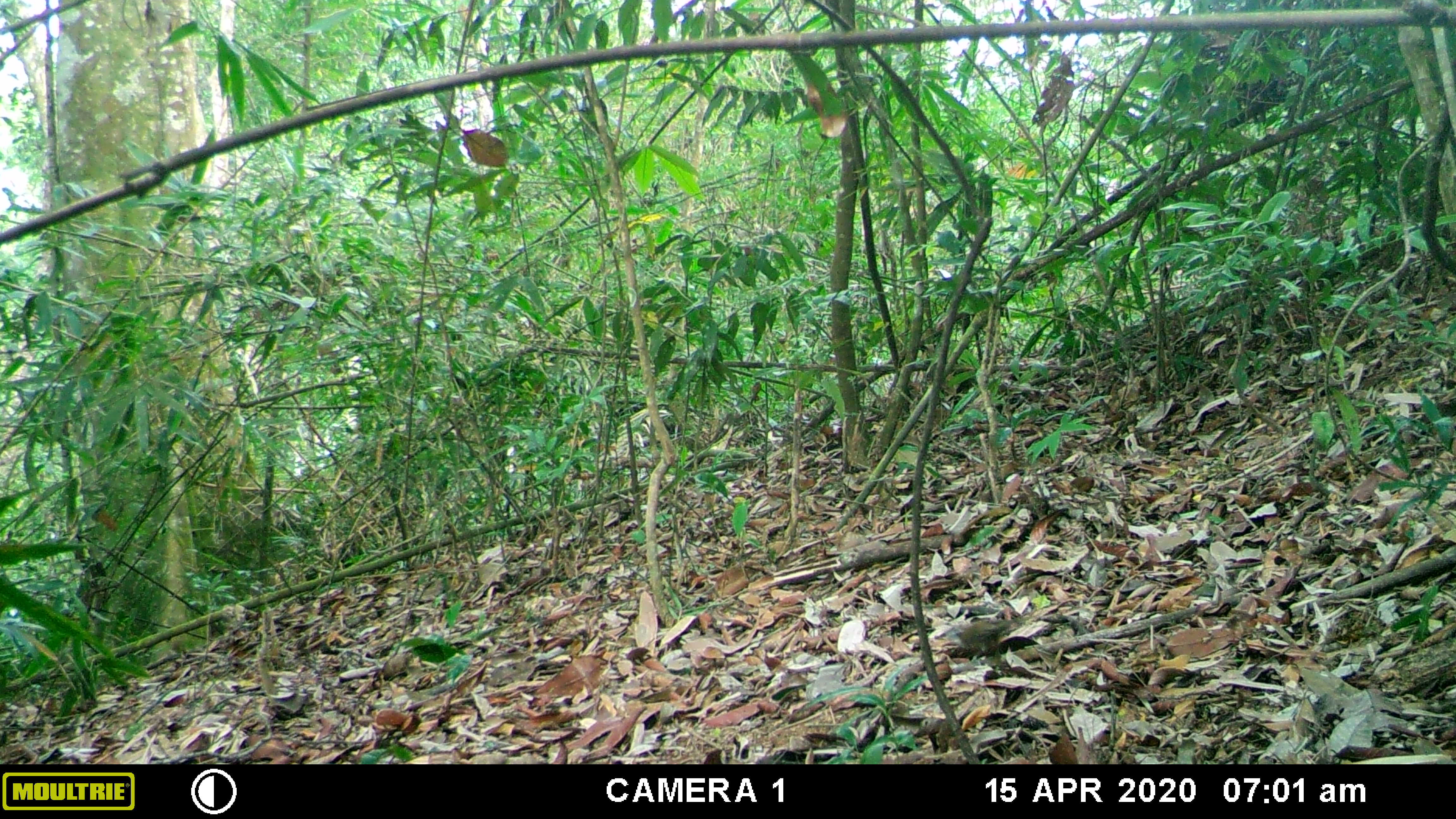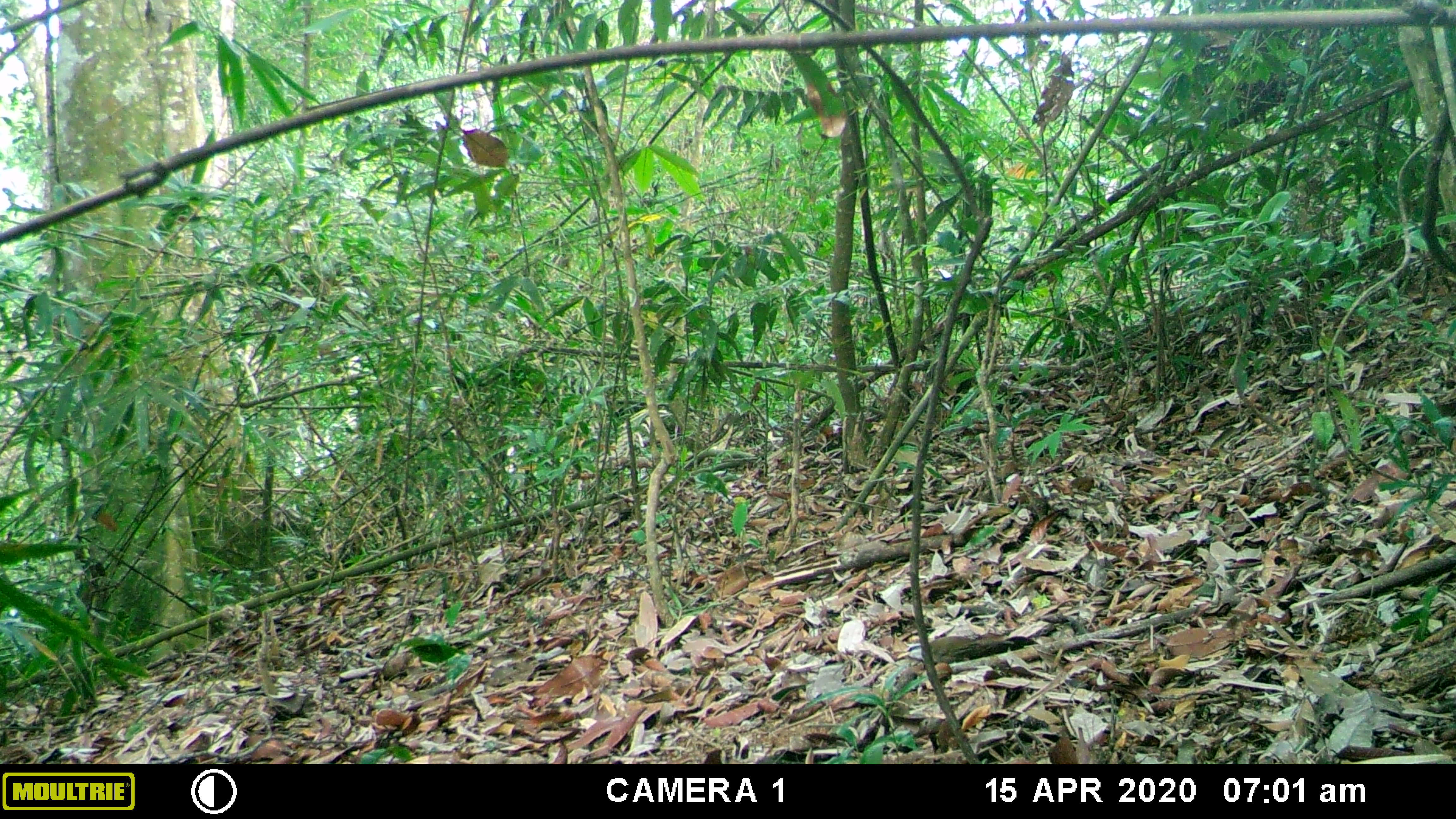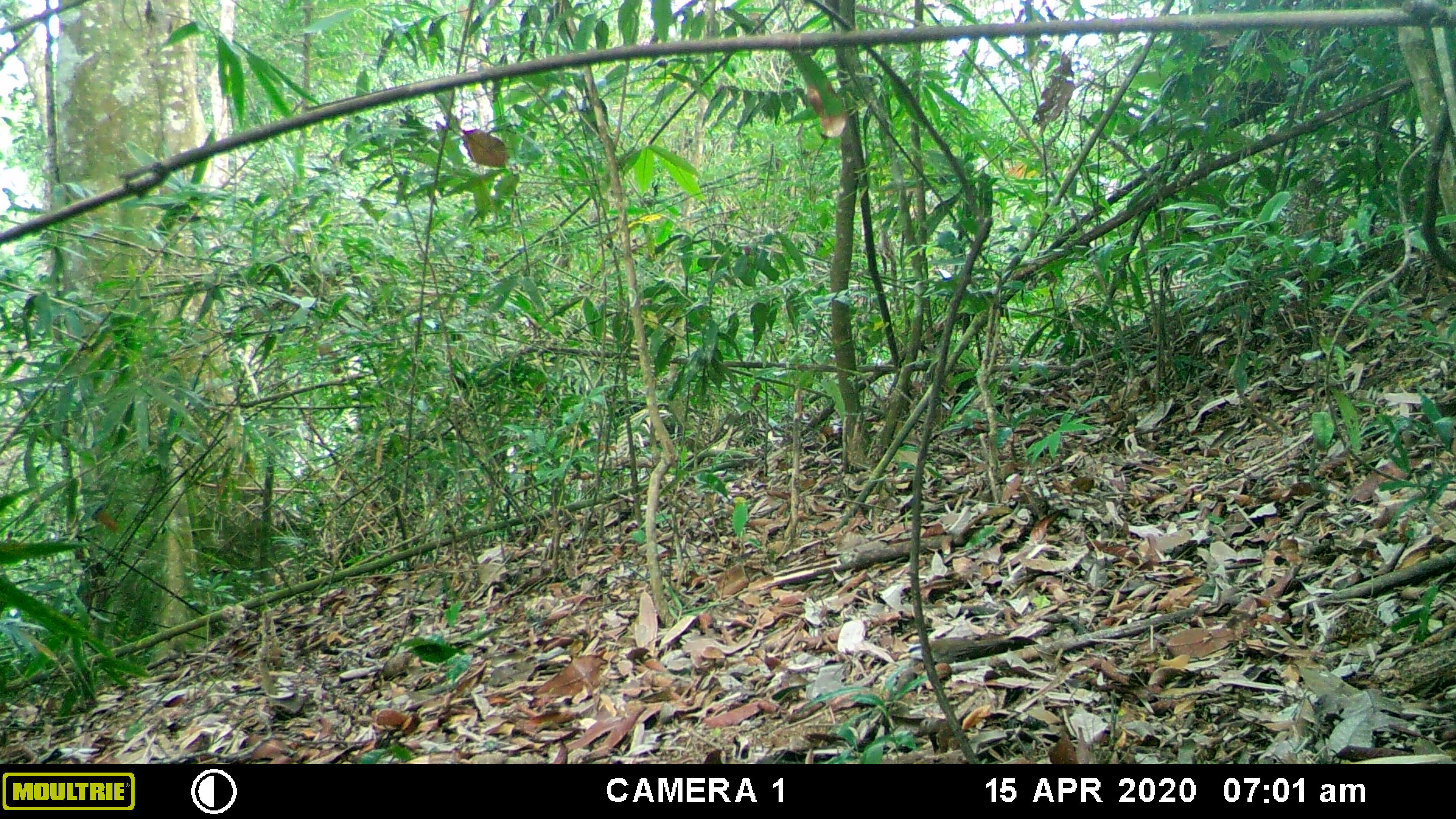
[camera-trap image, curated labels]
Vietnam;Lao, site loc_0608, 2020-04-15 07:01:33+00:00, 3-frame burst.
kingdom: Animalia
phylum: Chordata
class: Mammalia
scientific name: Mammalia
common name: mammal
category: unidentified small mammal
Unidentified small mammal (mammal) (Mammalia). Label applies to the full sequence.